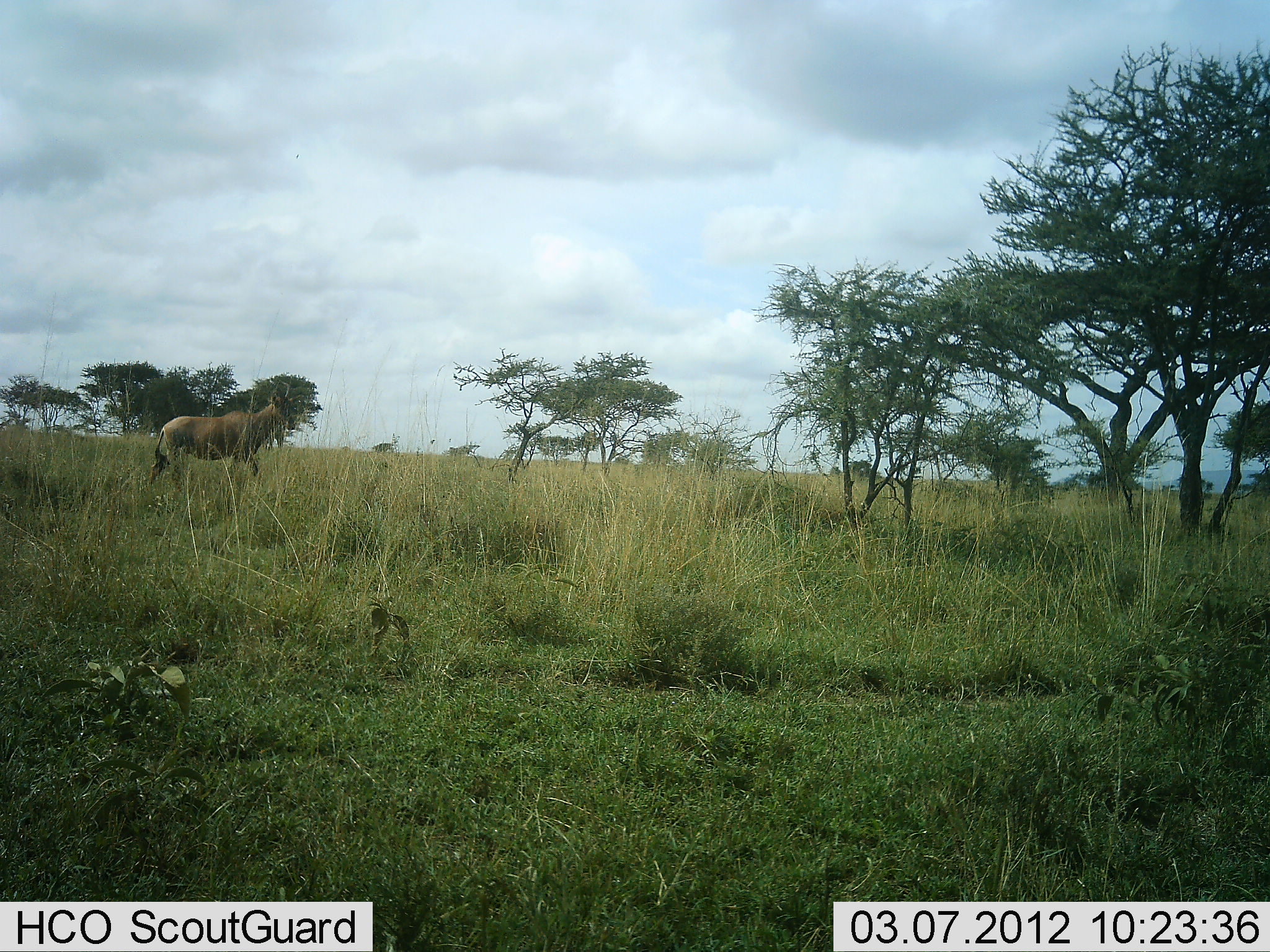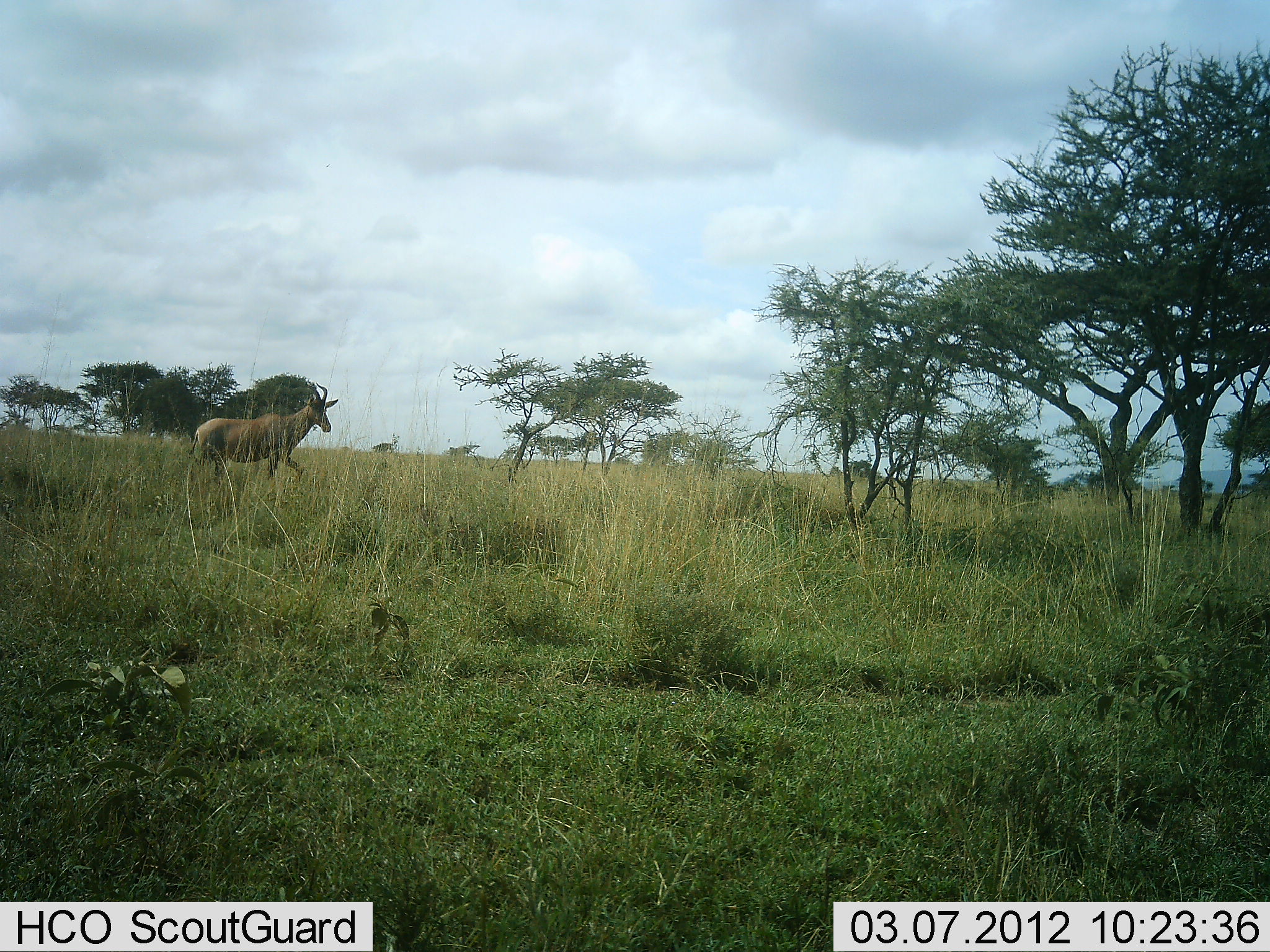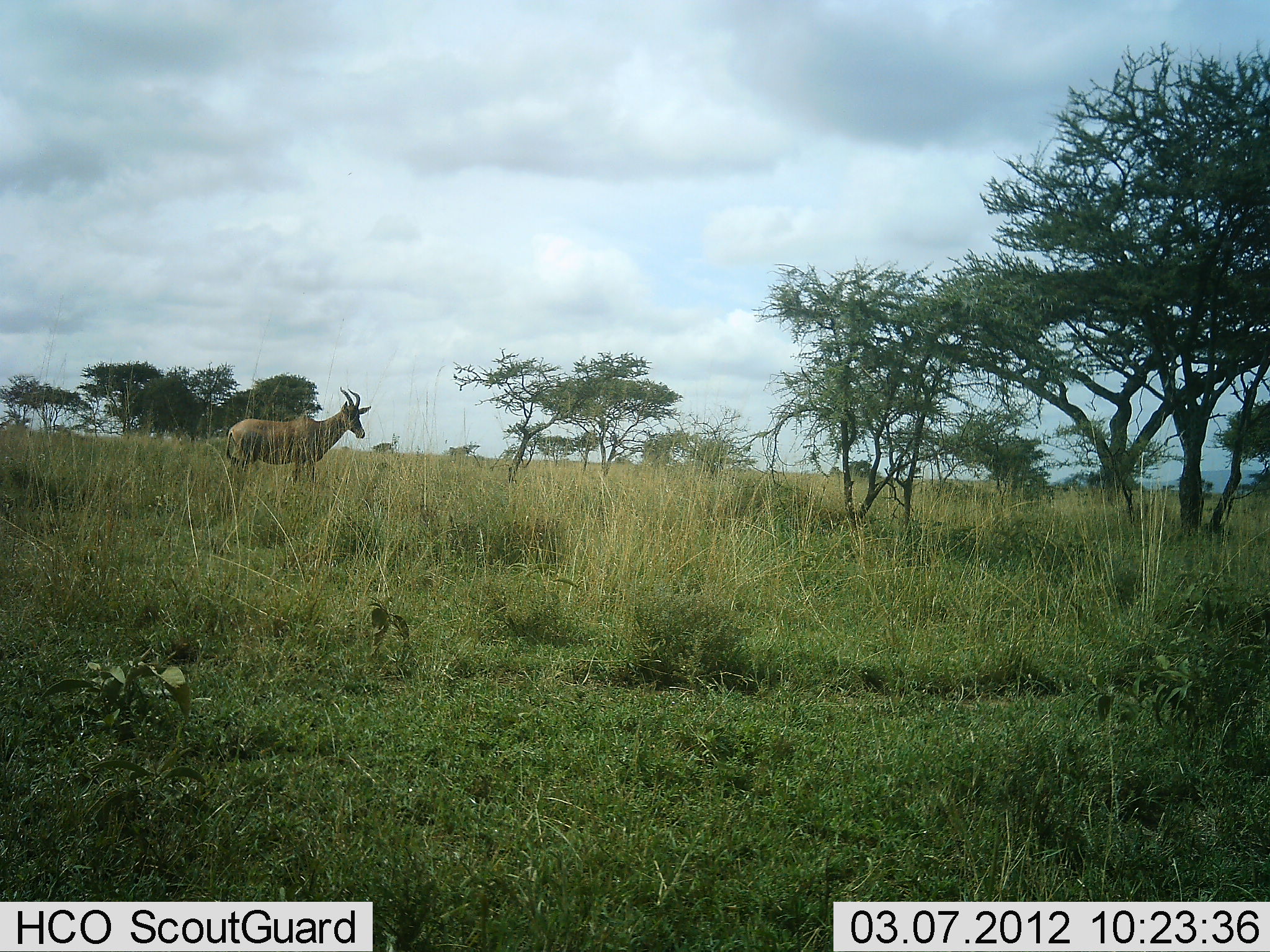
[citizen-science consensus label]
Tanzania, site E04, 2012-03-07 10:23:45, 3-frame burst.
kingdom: Animalia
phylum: Chordata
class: Mammalia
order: Artiodactyla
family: Bovidae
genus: Alcelaphus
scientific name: Alcelaphus buselaphus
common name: hartebeest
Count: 1.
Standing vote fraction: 8%.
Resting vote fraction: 0%.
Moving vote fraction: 100%.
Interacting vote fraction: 0%.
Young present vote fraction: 0%.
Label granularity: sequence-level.